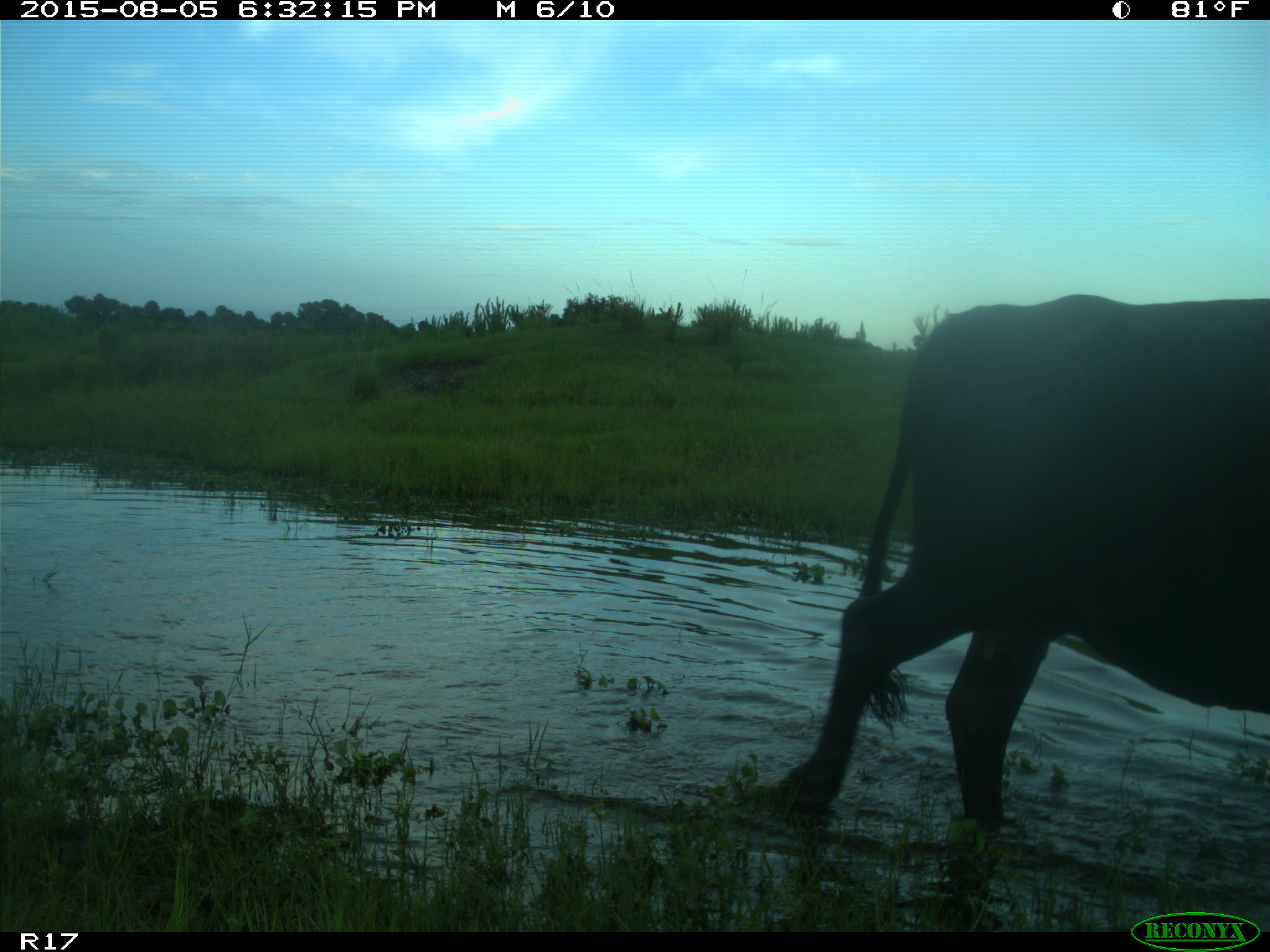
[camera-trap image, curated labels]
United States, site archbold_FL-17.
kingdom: Animalia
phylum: Chordata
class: Mammalia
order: Artiodactyla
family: Bovidae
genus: Bos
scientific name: Bos taurus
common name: domestic cow